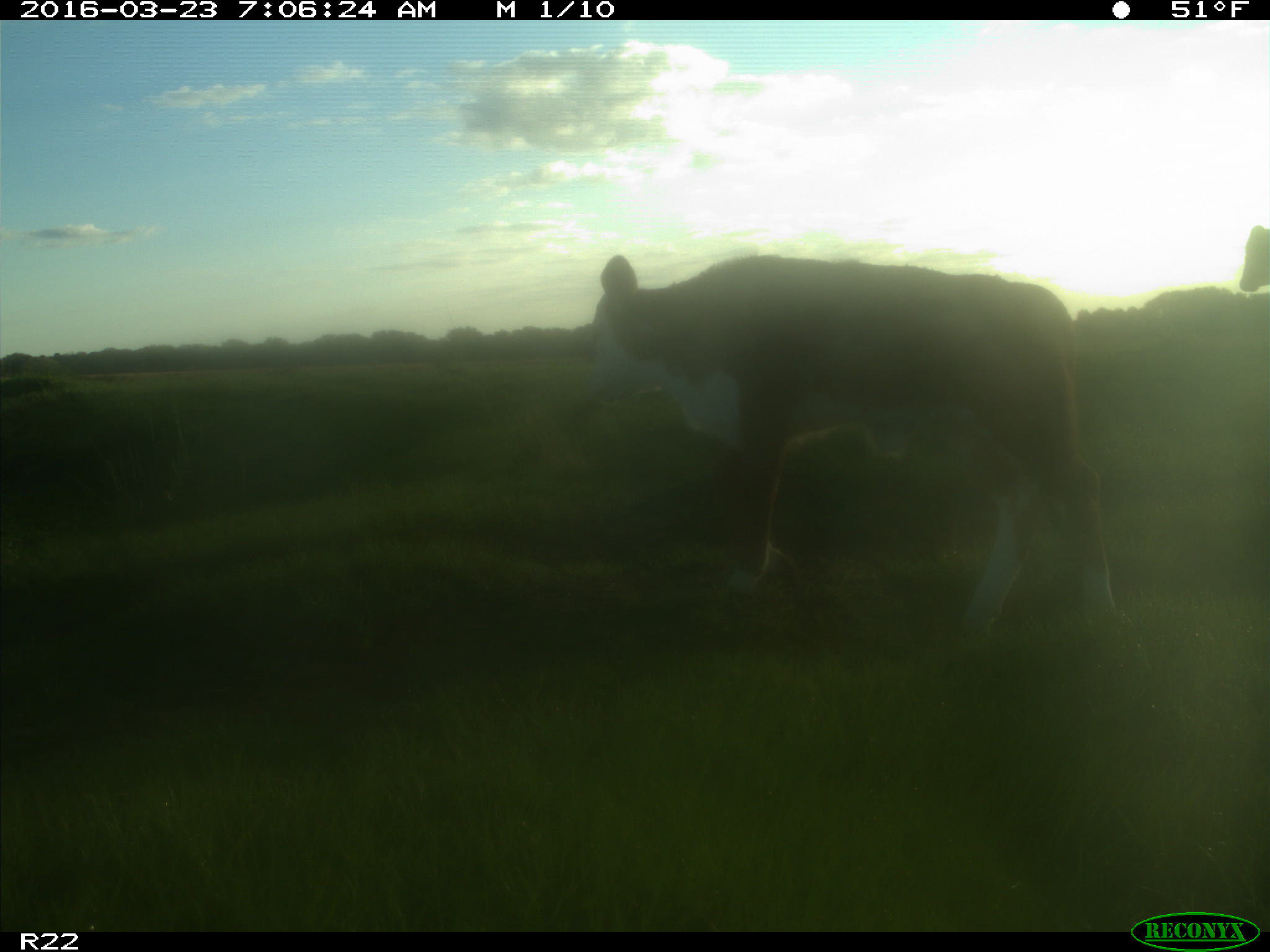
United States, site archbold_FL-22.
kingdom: Animalia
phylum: Chordata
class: Mammalia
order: Artiodactyla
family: Bovidae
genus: Bos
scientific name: Bos taurus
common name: domestic cow